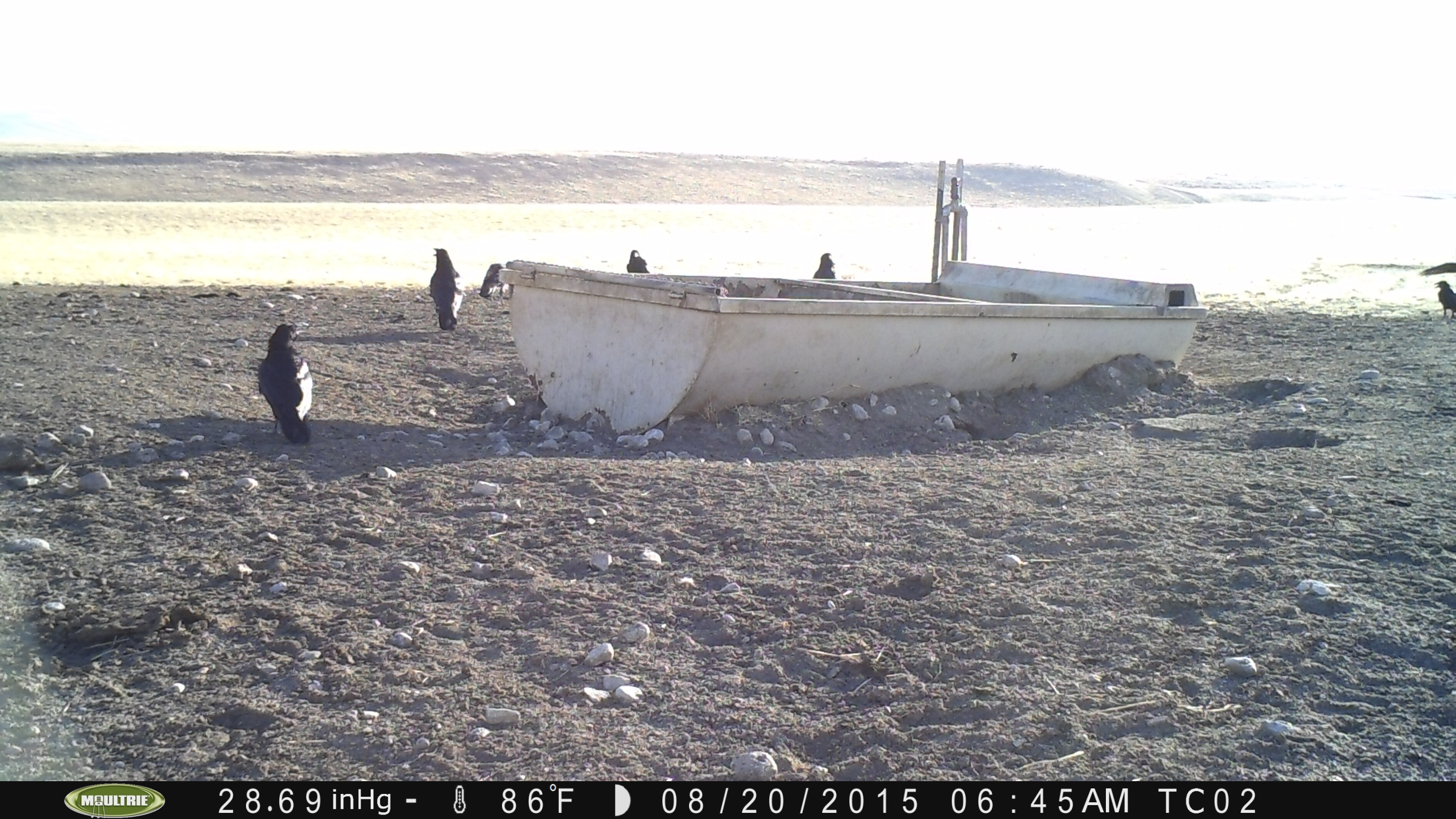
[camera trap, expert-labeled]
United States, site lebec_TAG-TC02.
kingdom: Animalia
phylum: Chordata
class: Aves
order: Passeriformes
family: Corvidae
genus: Corvus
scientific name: Corvus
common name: crows and ravens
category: unidentified corvus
Unidentified corvus (crows and ravens) (Corvus).